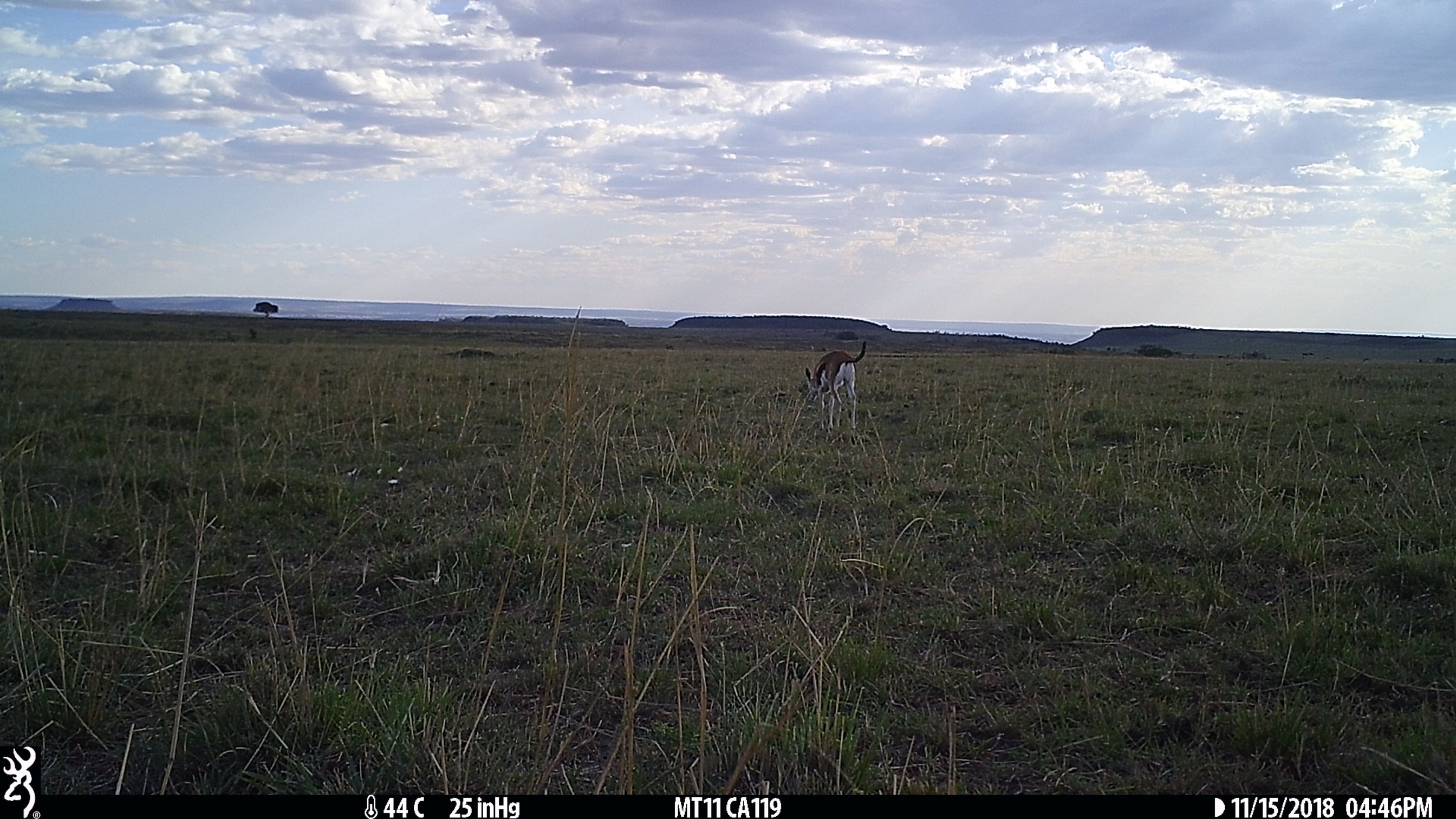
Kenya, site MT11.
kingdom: Animalia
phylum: Chordata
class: Mammalia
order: Artiodactyla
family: Bovidae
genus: Eudorcas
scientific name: Eudorcas thomsonii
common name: thomon's gazelle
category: gazelle thomsons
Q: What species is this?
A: Gazelle thomsons (thomon's gazelle) (Eudorcas thomsonii).